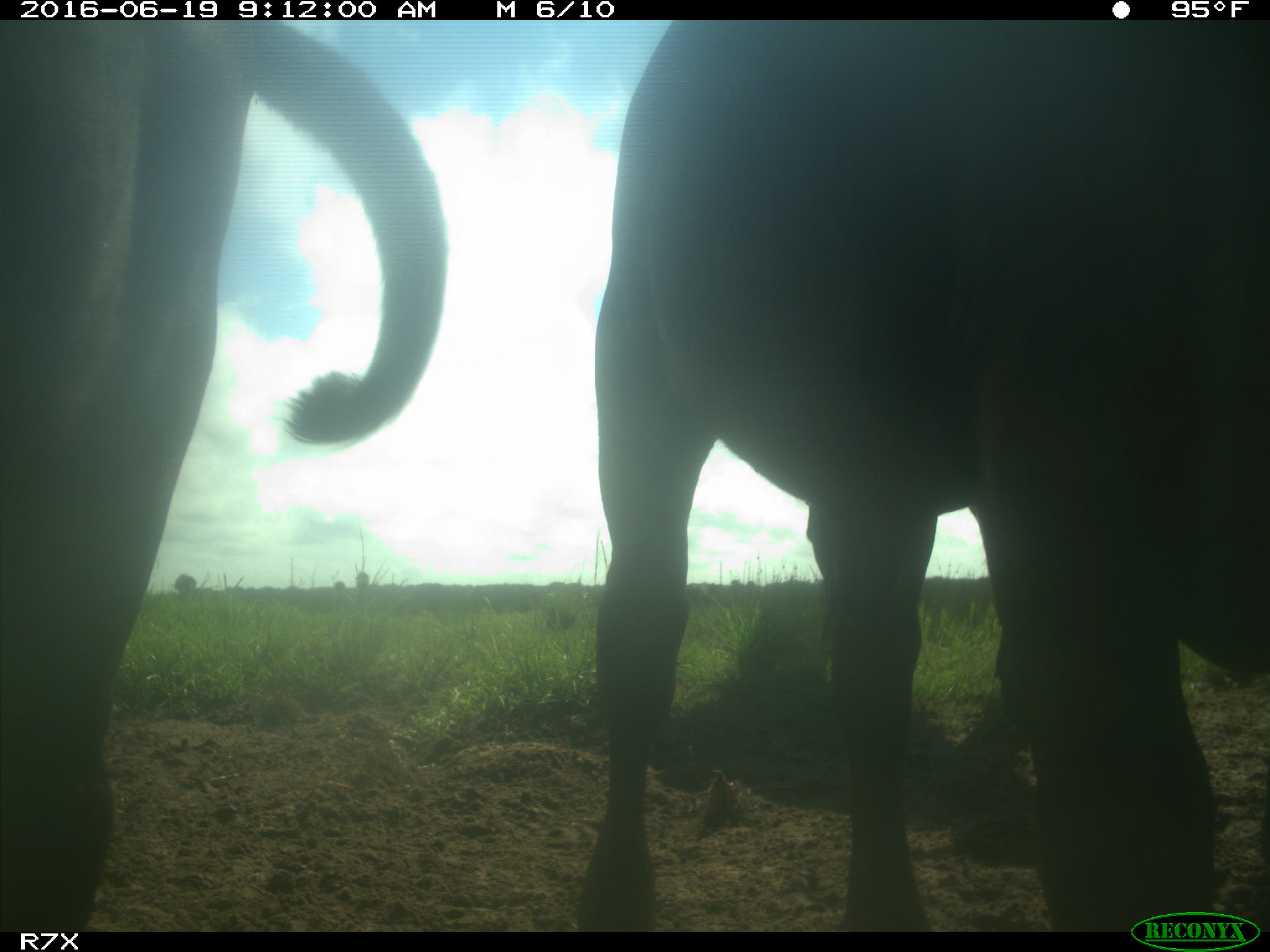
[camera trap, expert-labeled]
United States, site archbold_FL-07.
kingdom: Animalia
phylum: Chordata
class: Mammalia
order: Artiodactyla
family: Bovidae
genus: Bos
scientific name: Bos taurus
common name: domestic cow